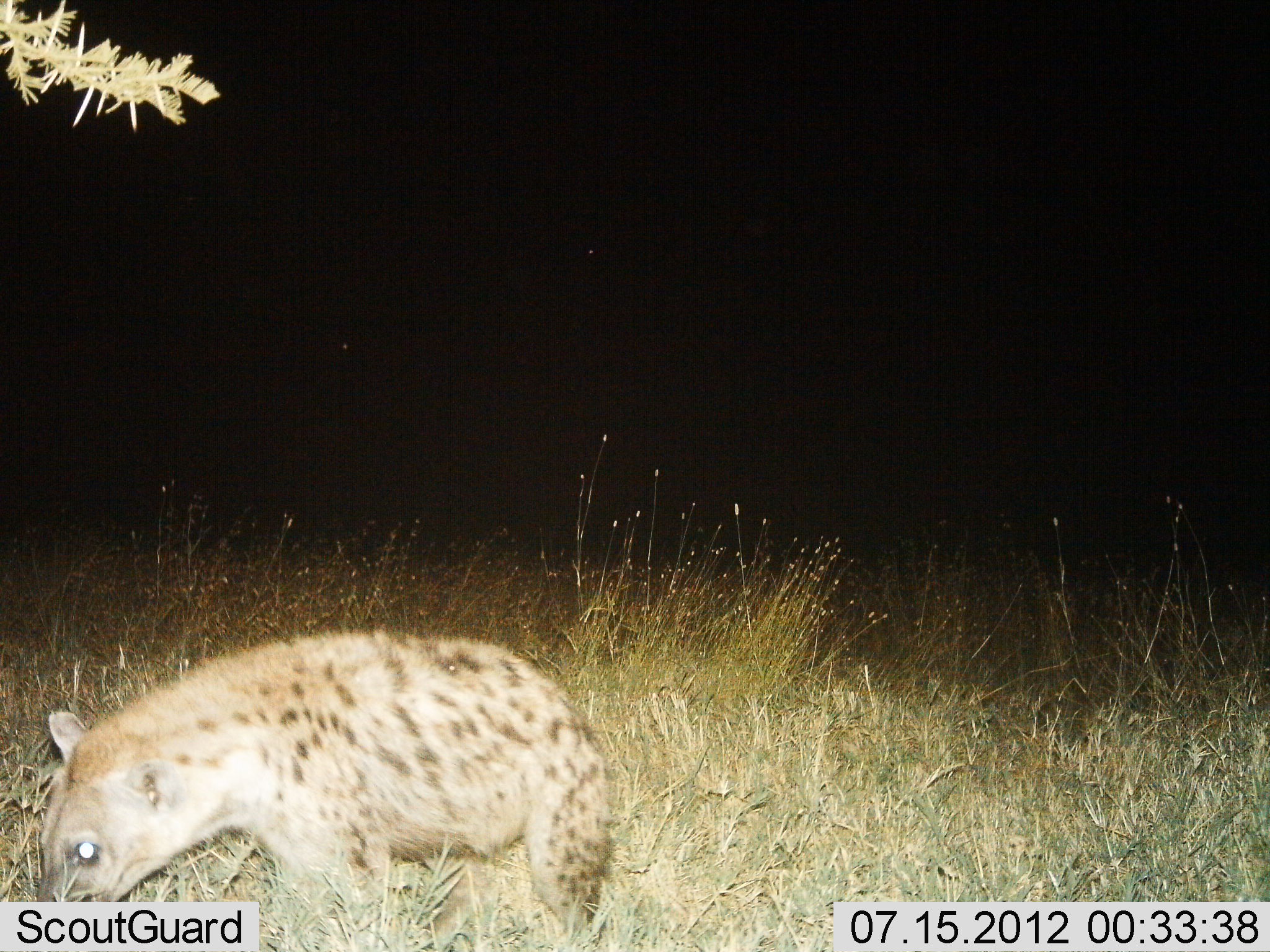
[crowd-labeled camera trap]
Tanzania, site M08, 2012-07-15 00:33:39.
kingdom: Animalia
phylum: Chordata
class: Mammalia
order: Carnivora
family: Hyaenidae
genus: Crocuta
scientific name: Crocuta crocuta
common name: spotted hyena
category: hyenaspotted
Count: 1.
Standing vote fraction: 58%.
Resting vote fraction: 0%.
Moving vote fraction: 42%.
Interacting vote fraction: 0%.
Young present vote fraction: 0%.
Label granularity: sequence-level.